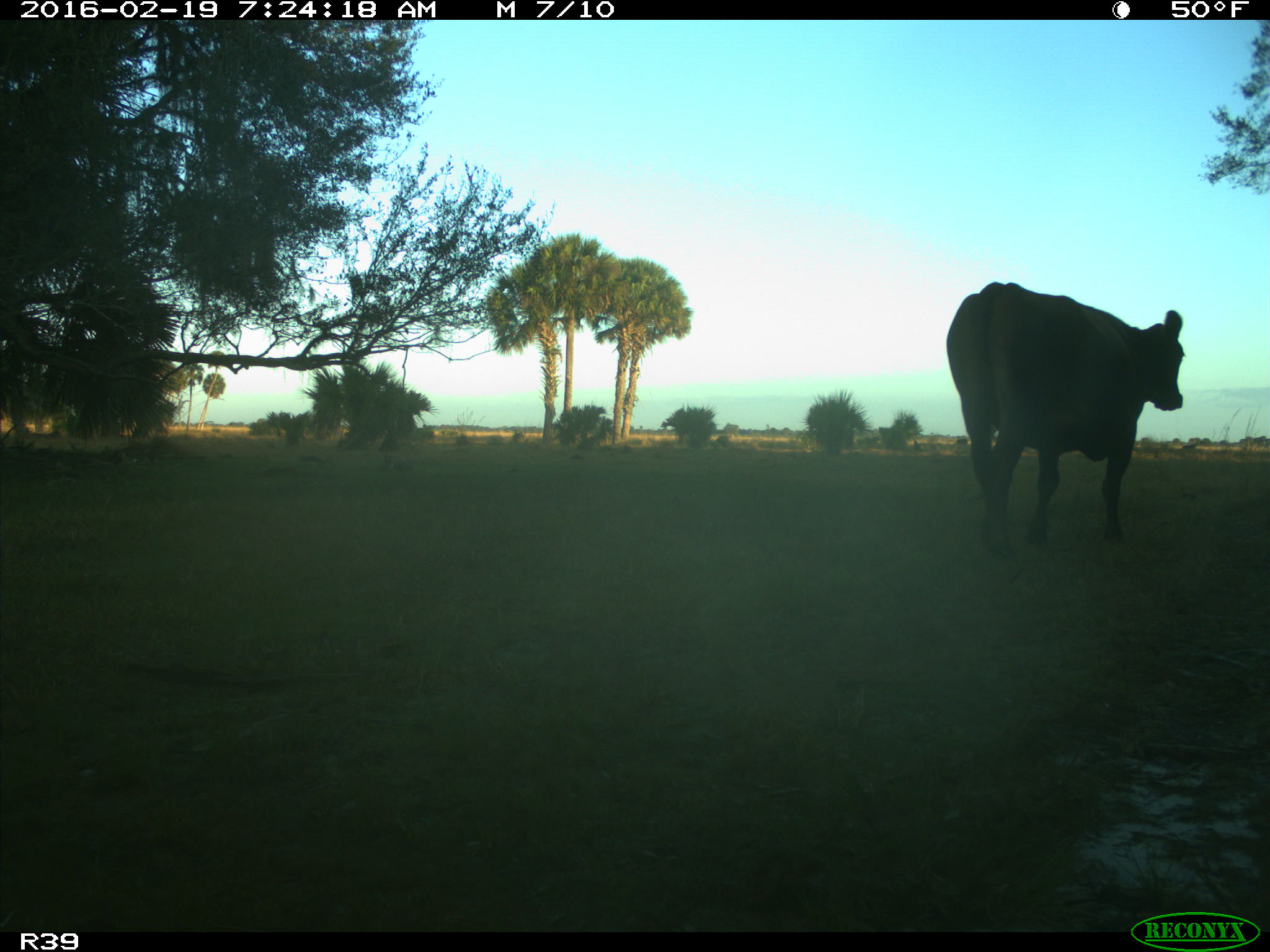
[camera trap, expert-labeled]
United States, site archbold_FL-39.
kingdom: Animalia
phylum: Chordata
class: Mammalia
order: Artiodactyla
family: Bovidae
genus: Bos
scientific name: Bos taurus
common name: domestic cow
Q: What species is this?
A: Bos taurus (domestic cow).